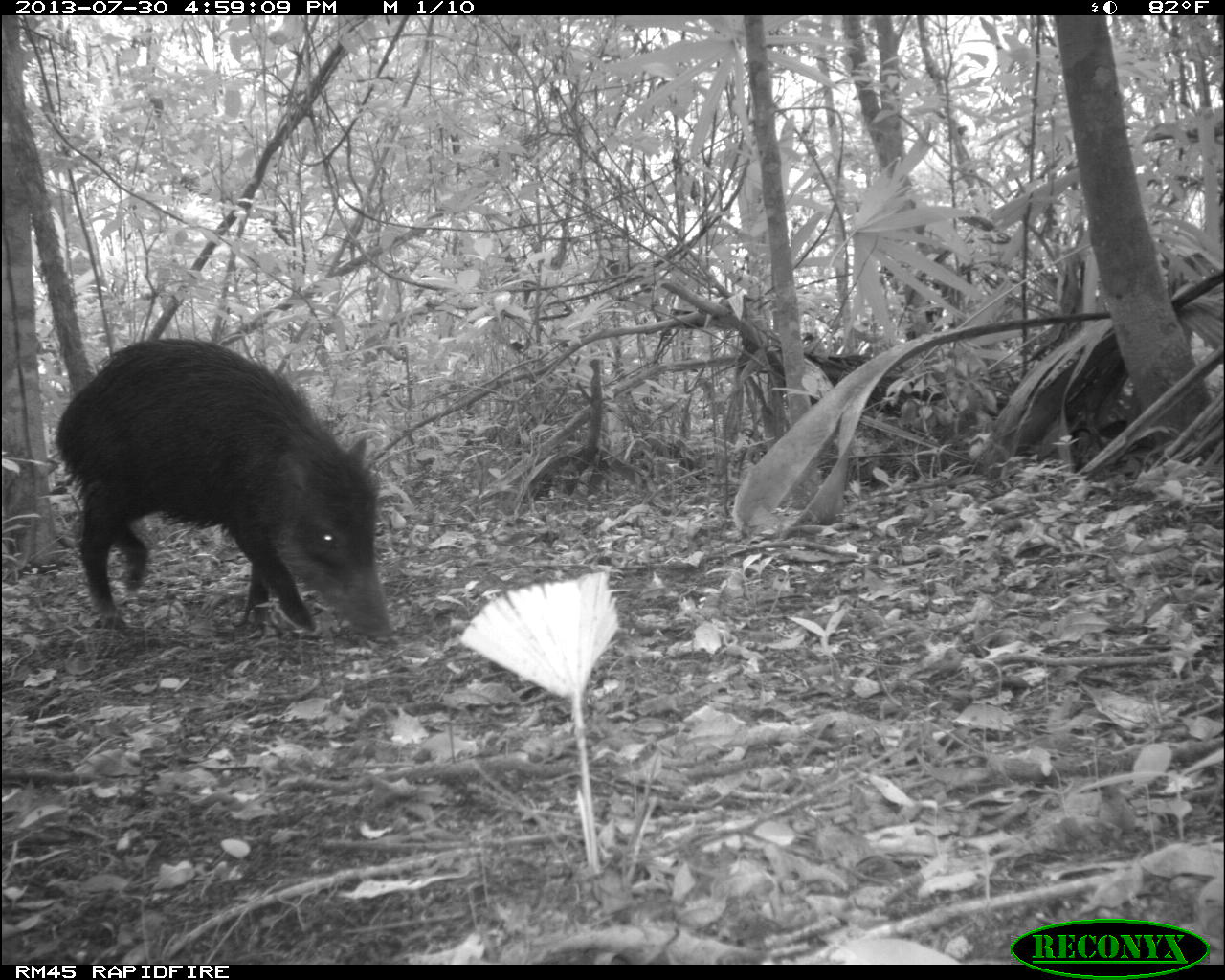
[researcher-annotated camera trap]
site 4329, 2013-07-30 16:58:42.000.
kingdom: Animalia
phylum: Chordata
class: Mammalia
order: Artiodactyla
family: Tayassuidae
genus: Tayassu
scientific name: Tayassu pecari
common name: white-lipped peccary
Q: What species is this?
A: Tayassu pecari (white-lipped peccary).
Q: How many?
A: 2.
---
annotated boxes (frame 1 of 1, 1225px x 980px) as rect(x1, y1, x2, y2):
tayassu pecari: rect(54, 335, 398, 648)